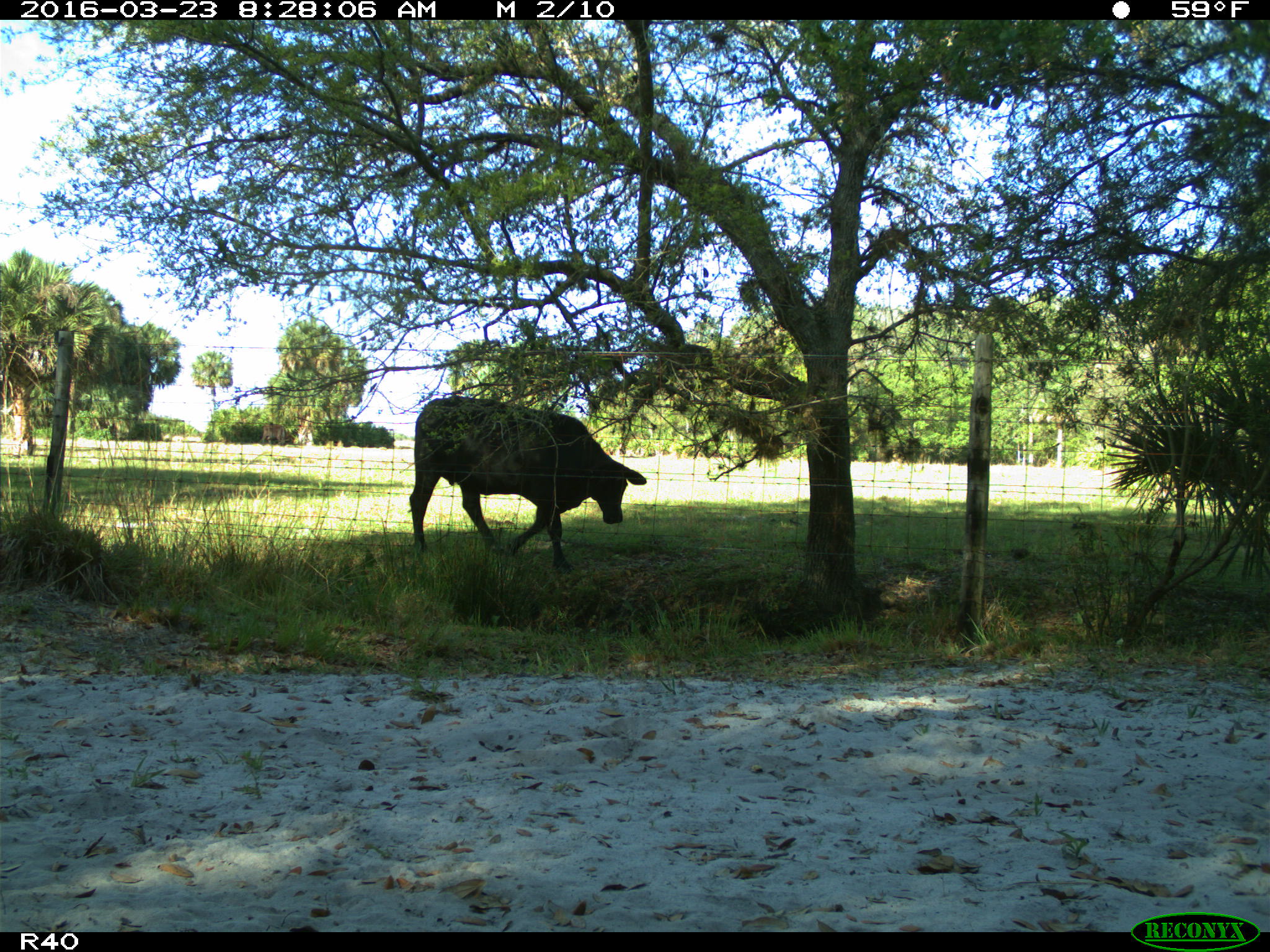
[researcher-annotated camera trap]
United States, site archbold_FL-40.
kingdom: Animalia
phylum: Chordata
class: Mammalia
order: Artiodactyla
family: Bovidae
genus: Bos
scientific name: Bos taurus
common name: domestic cow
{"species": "Bos taurus (domestic cow)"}